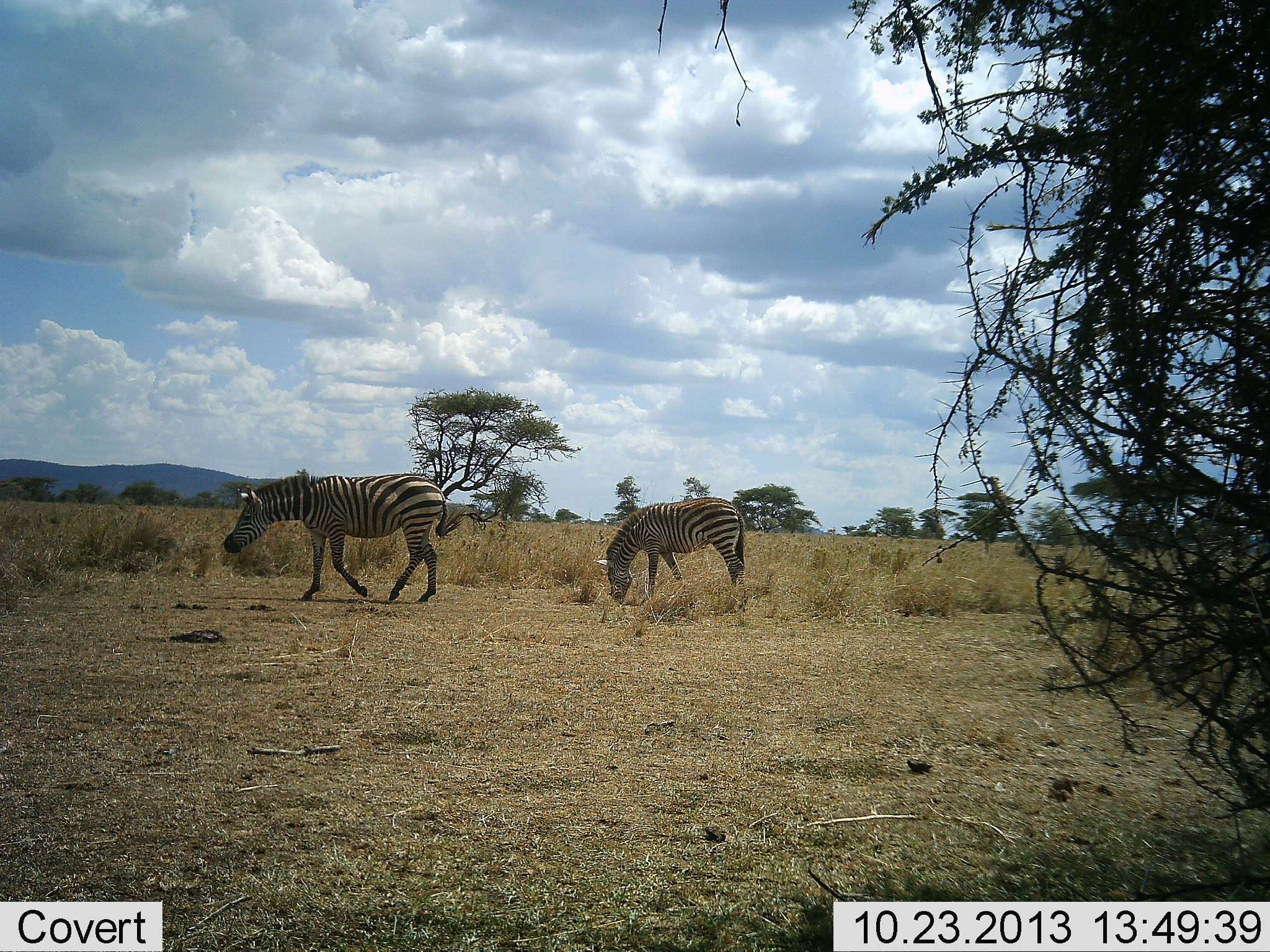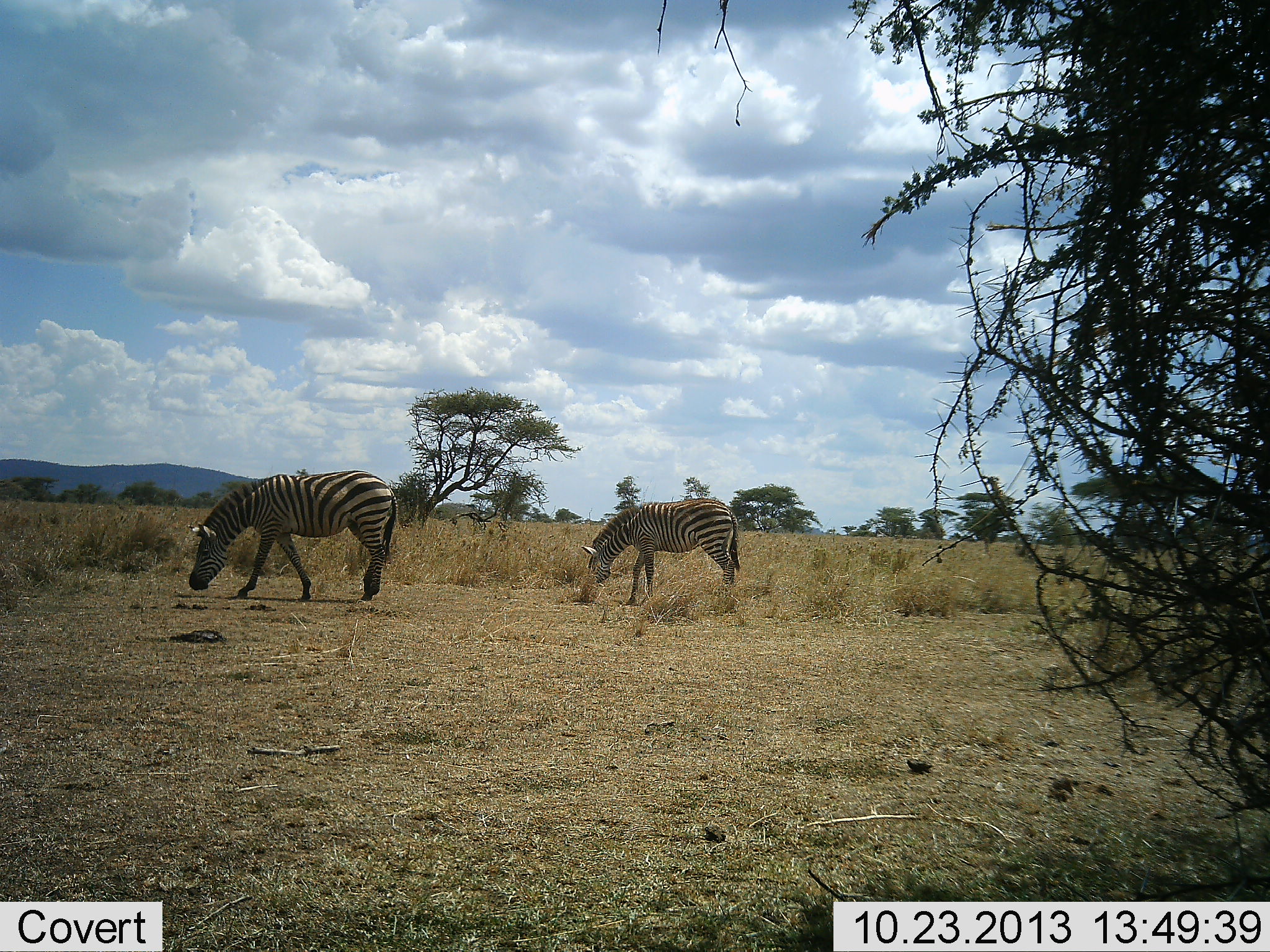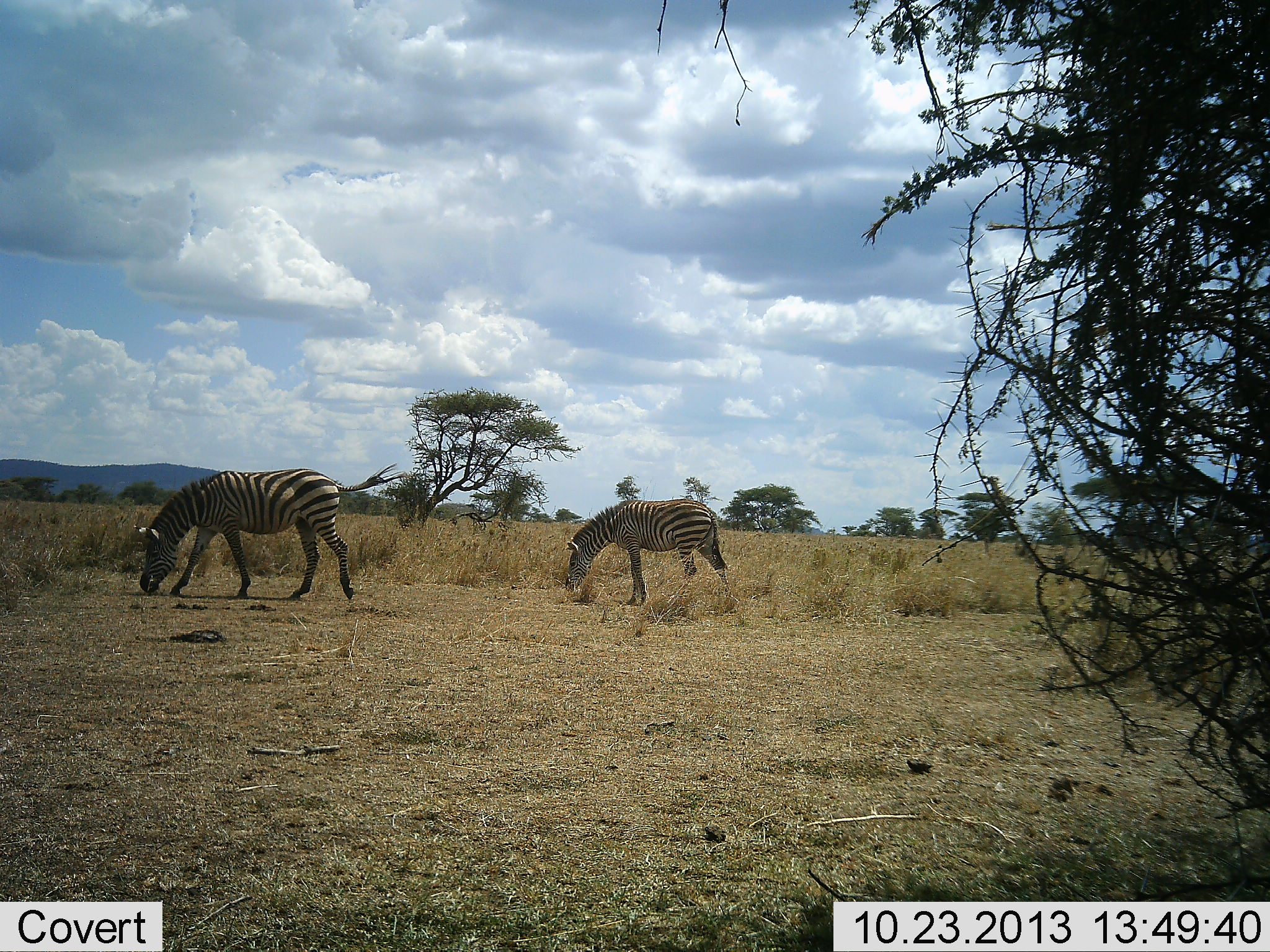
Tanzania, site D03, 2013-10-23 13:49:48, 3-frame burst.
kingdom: Animalia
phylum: Chordata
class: Mammalia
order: Perissodactyla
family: Equidae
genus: Equus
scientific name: Equus quagga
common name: plains zebra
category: zebra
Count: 2.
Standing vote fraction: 0%.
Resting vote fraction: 0%.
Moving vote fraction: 40%.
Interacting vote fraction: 10%.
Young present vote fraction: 0%.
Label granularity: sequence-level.